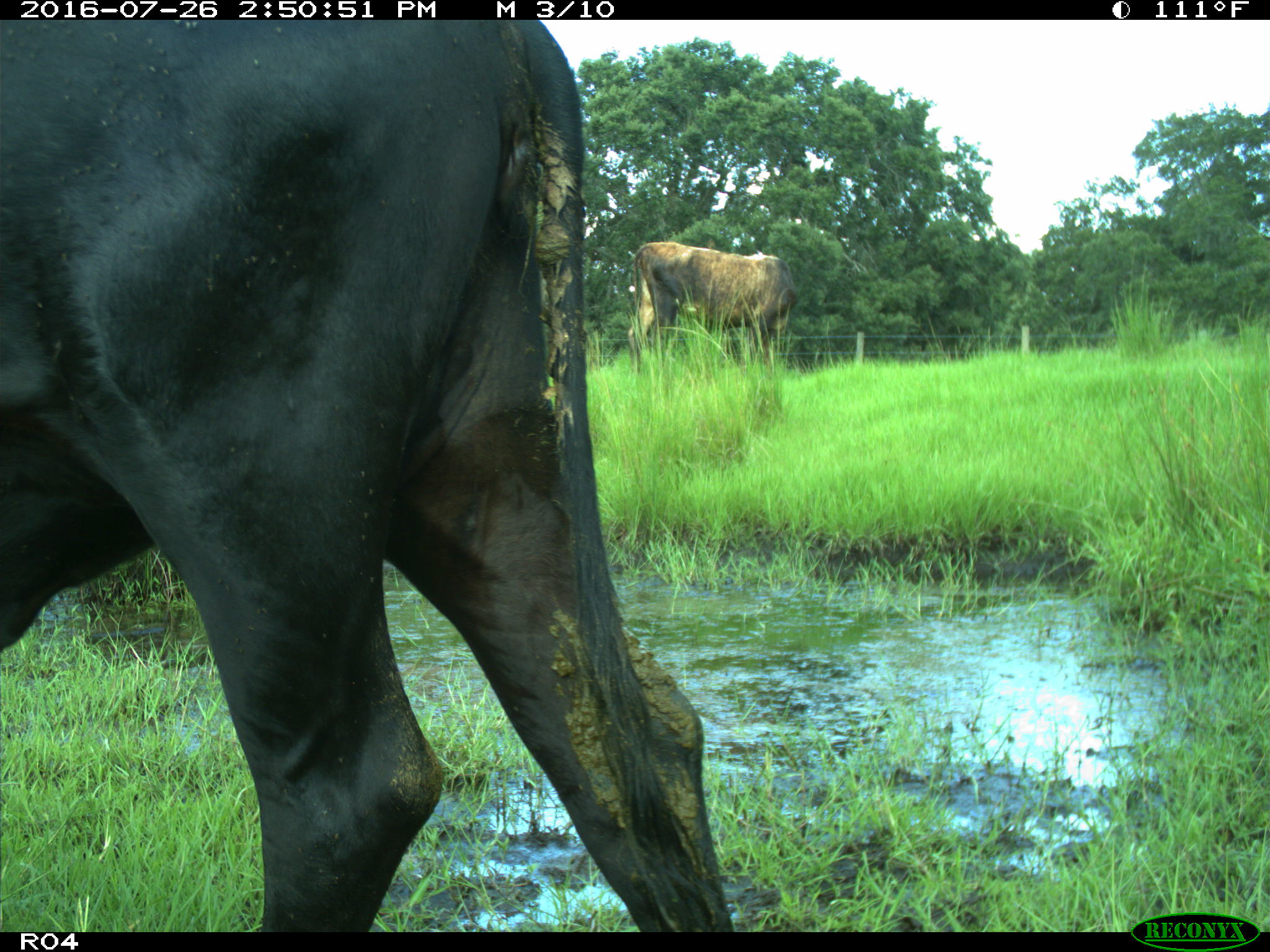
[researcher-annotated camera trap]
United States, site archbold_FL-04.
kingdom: Animalia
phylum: Chordata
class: Mammalia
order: Artiodactyla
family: Bovidae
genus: Bos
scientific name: Bos taurus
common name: domestic cow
Bos taurus (domestic cow).